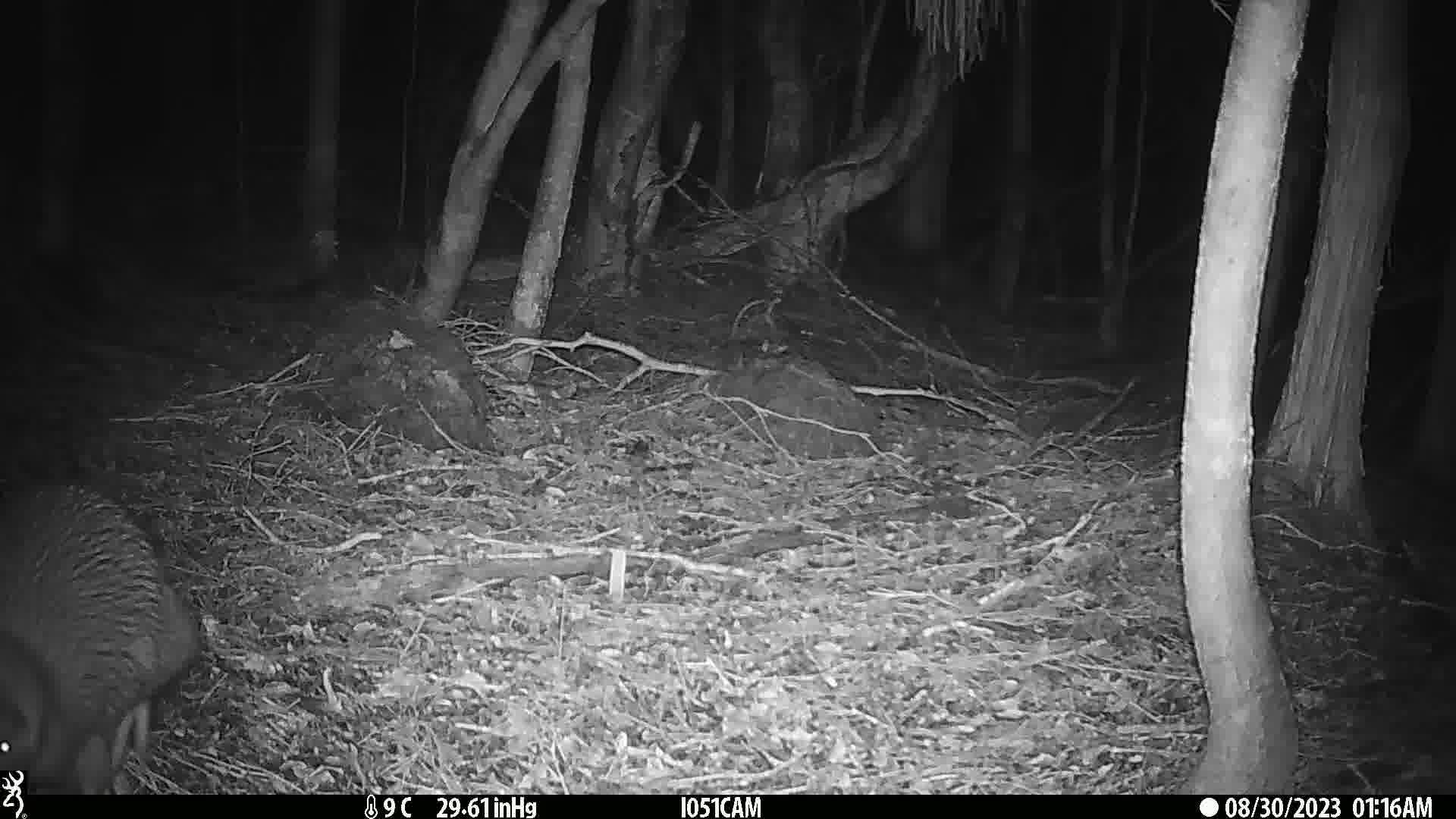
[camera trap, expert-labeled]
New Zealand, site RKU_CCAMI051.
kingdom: Animalia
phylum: Chordata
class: Aves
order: Apterygiformes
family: Apterygidae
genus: Apteryx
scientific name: Apteryx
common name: kiwi